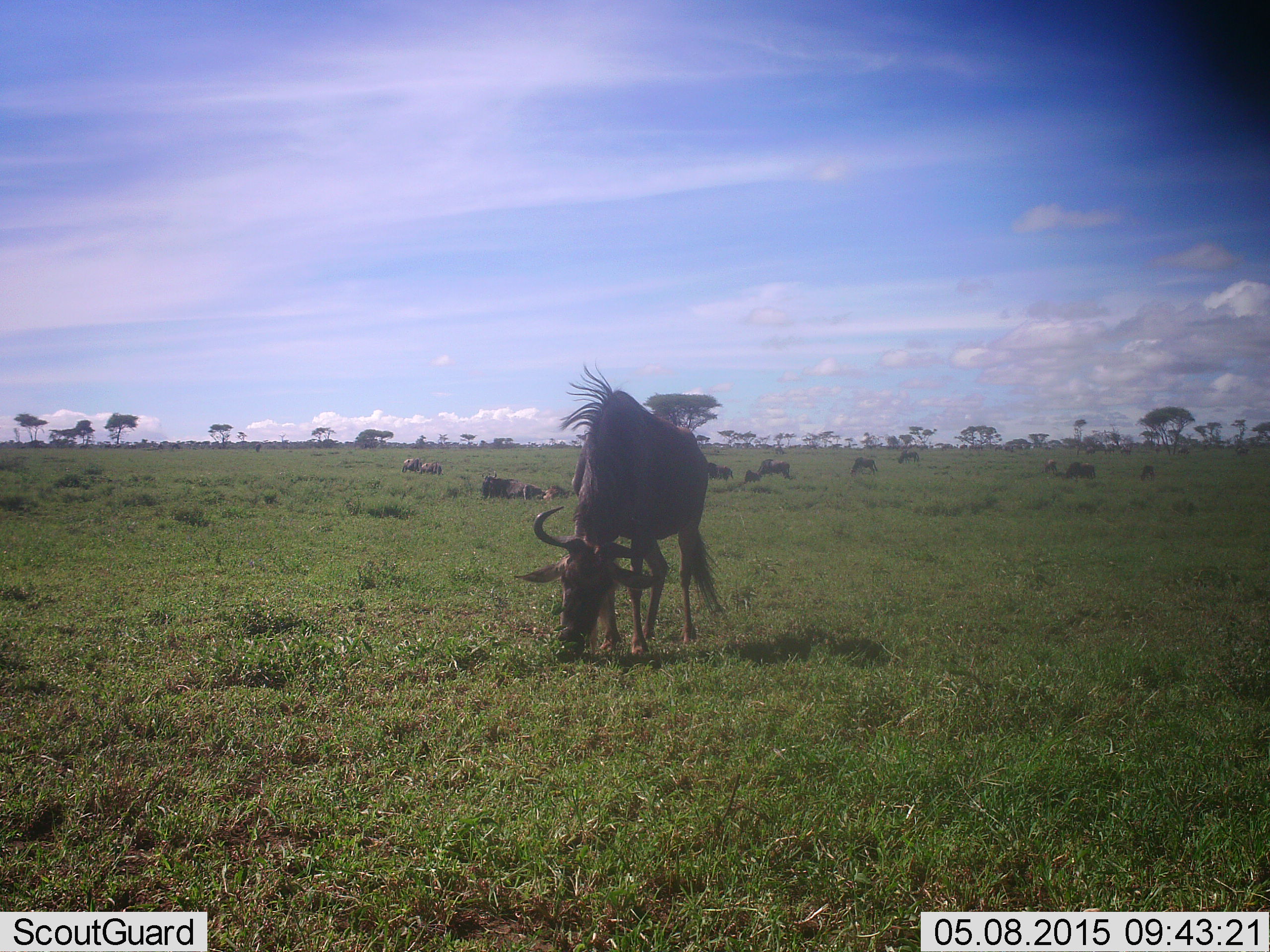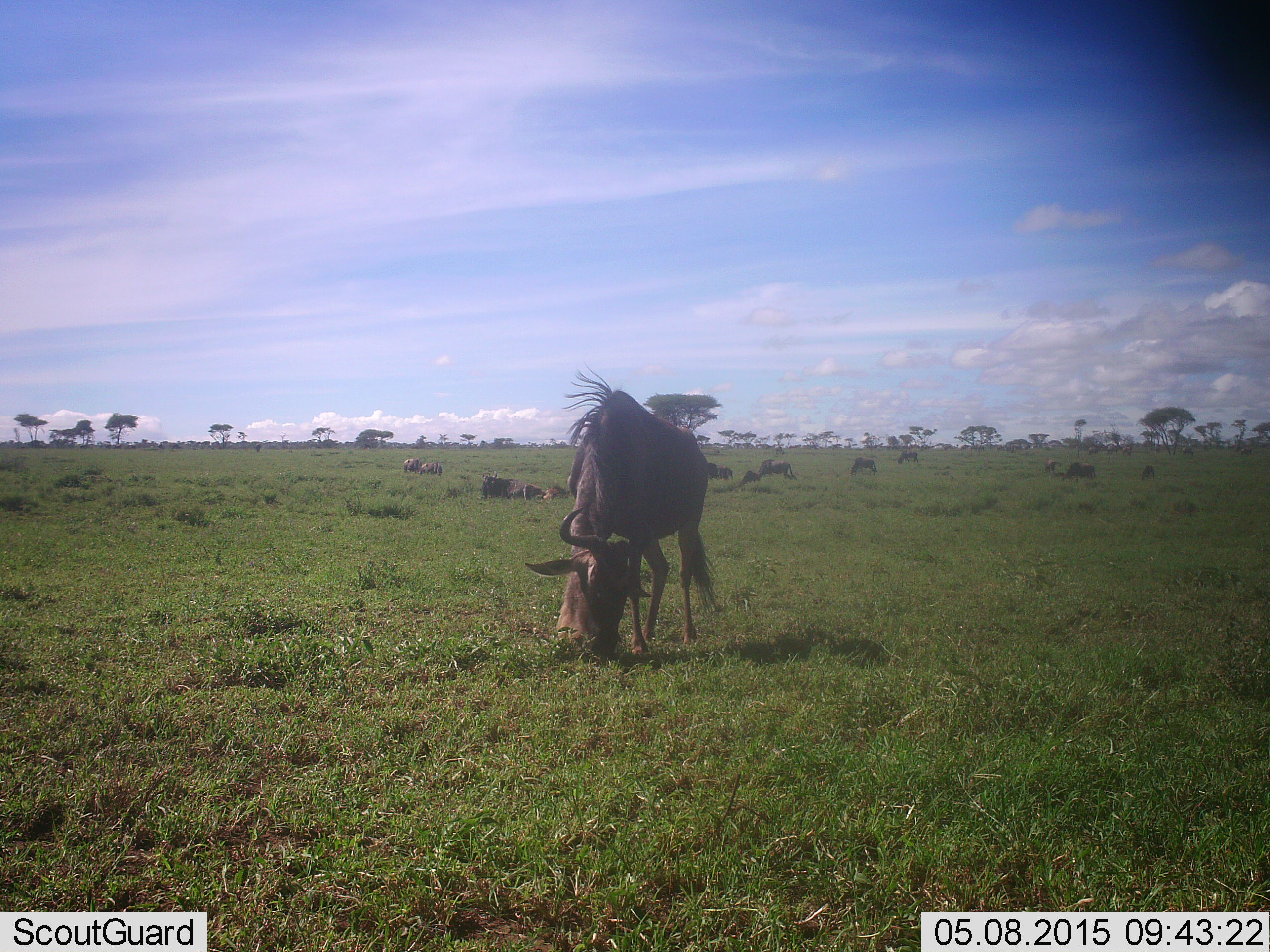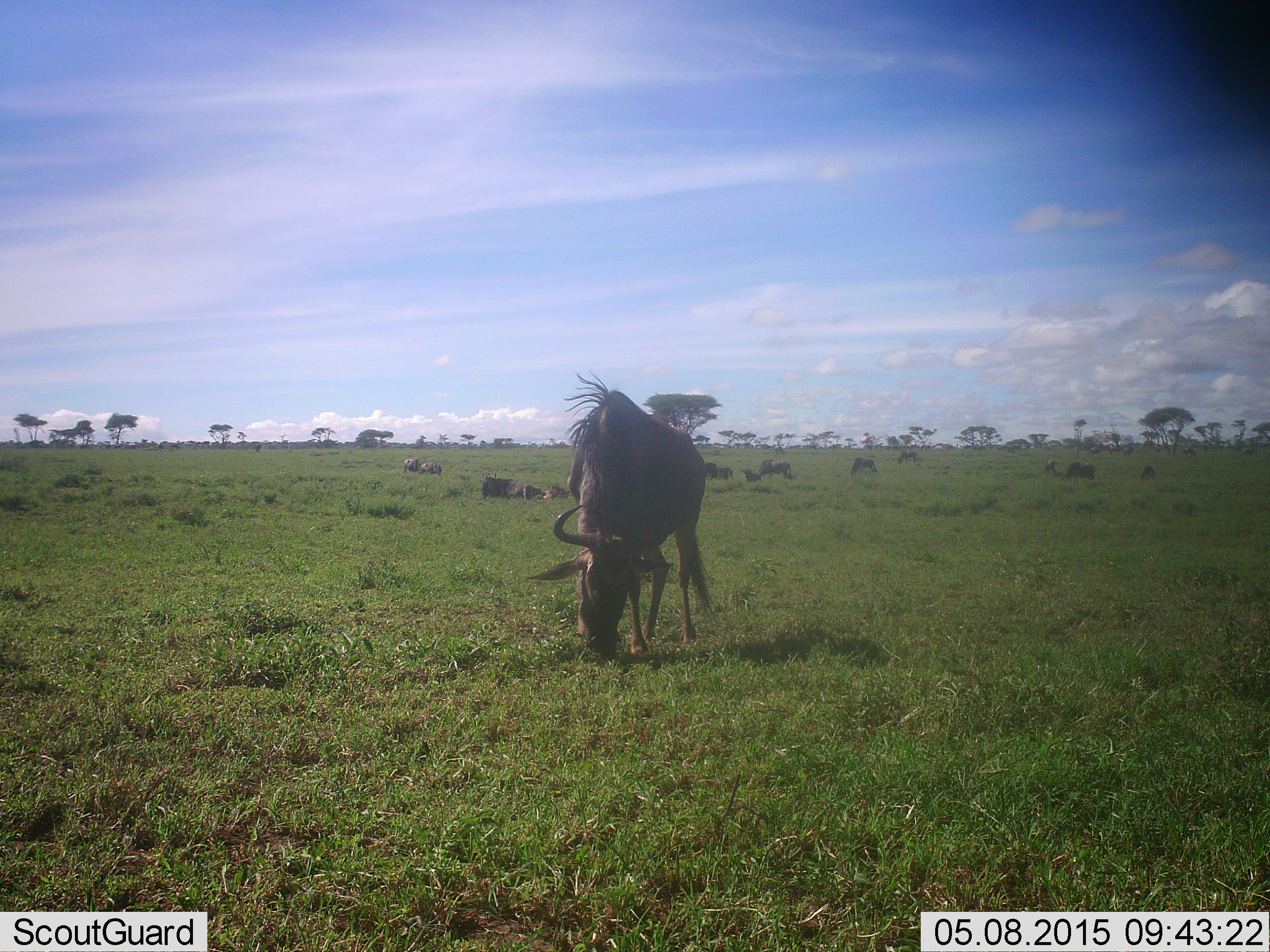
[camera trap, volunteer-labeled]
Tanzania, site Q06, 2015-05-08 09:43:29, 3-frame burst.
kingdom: Animalia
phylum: Chordata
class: Mammalia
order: Artiodactyla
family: Bovidae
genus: Connochaetes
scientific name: Connochaetes taurinus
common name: blue wildebeest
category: wildebeest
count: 11-50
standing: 50%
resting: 50%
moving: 30%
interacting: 0%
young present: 0%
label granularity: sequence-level